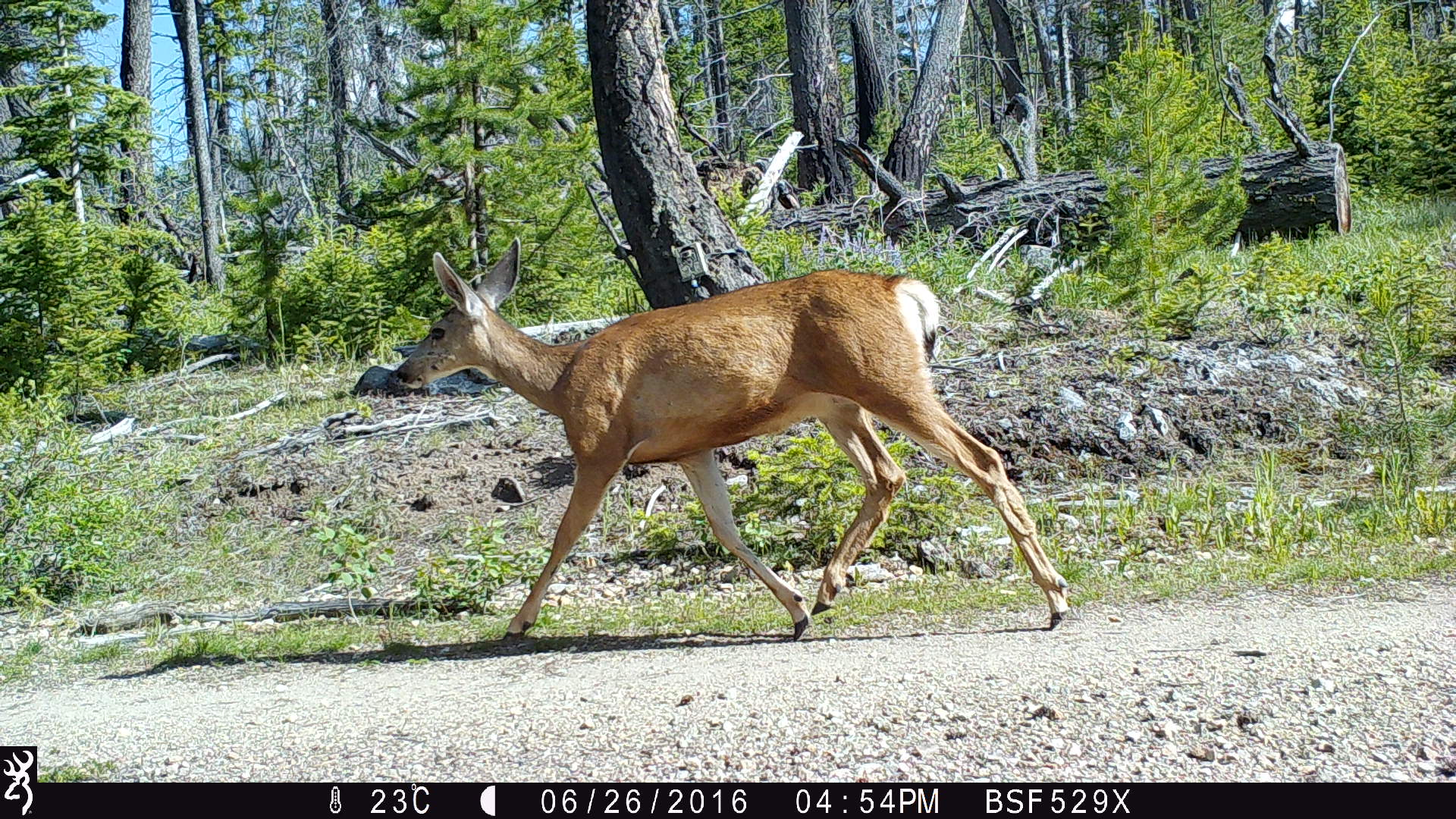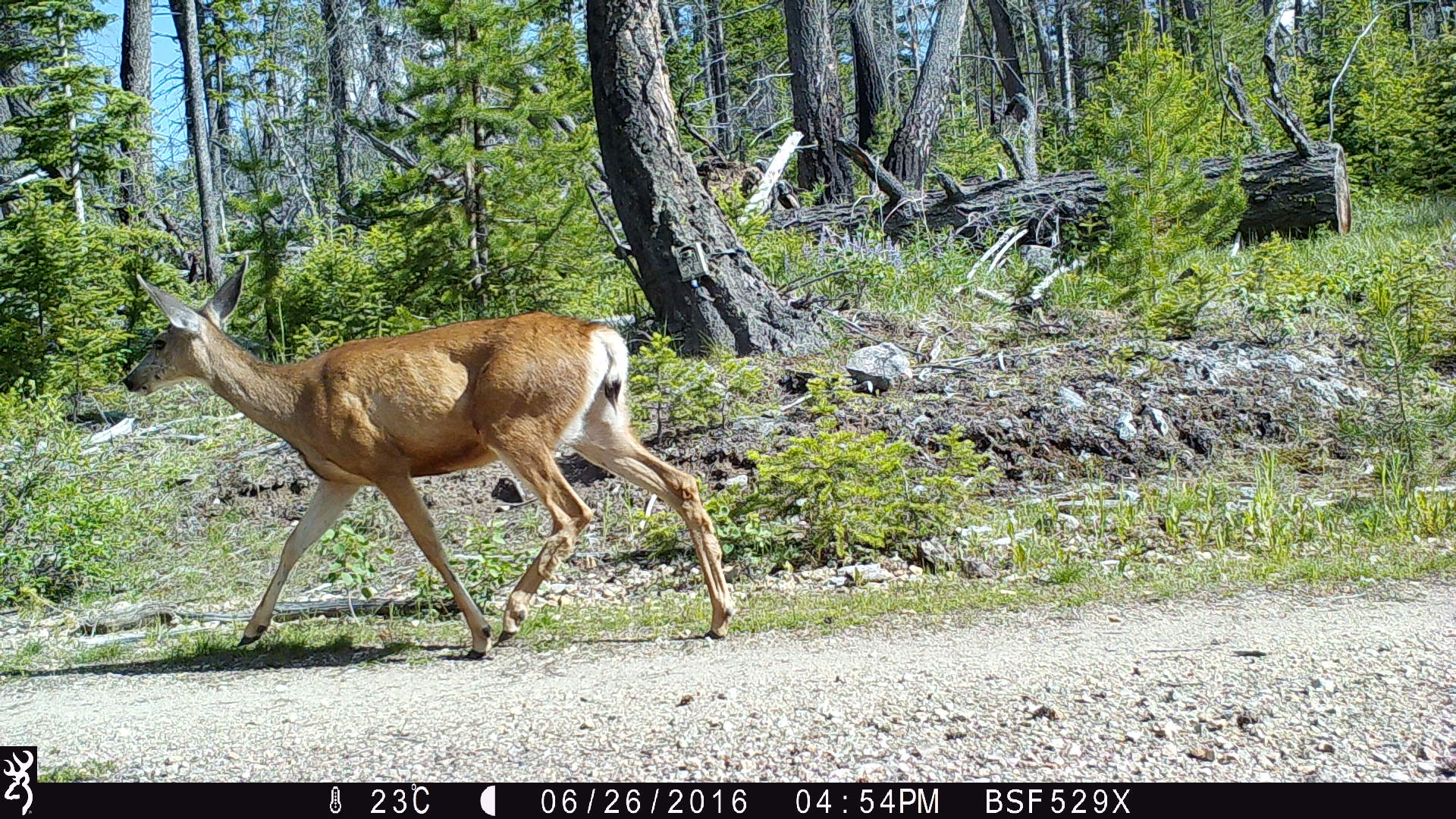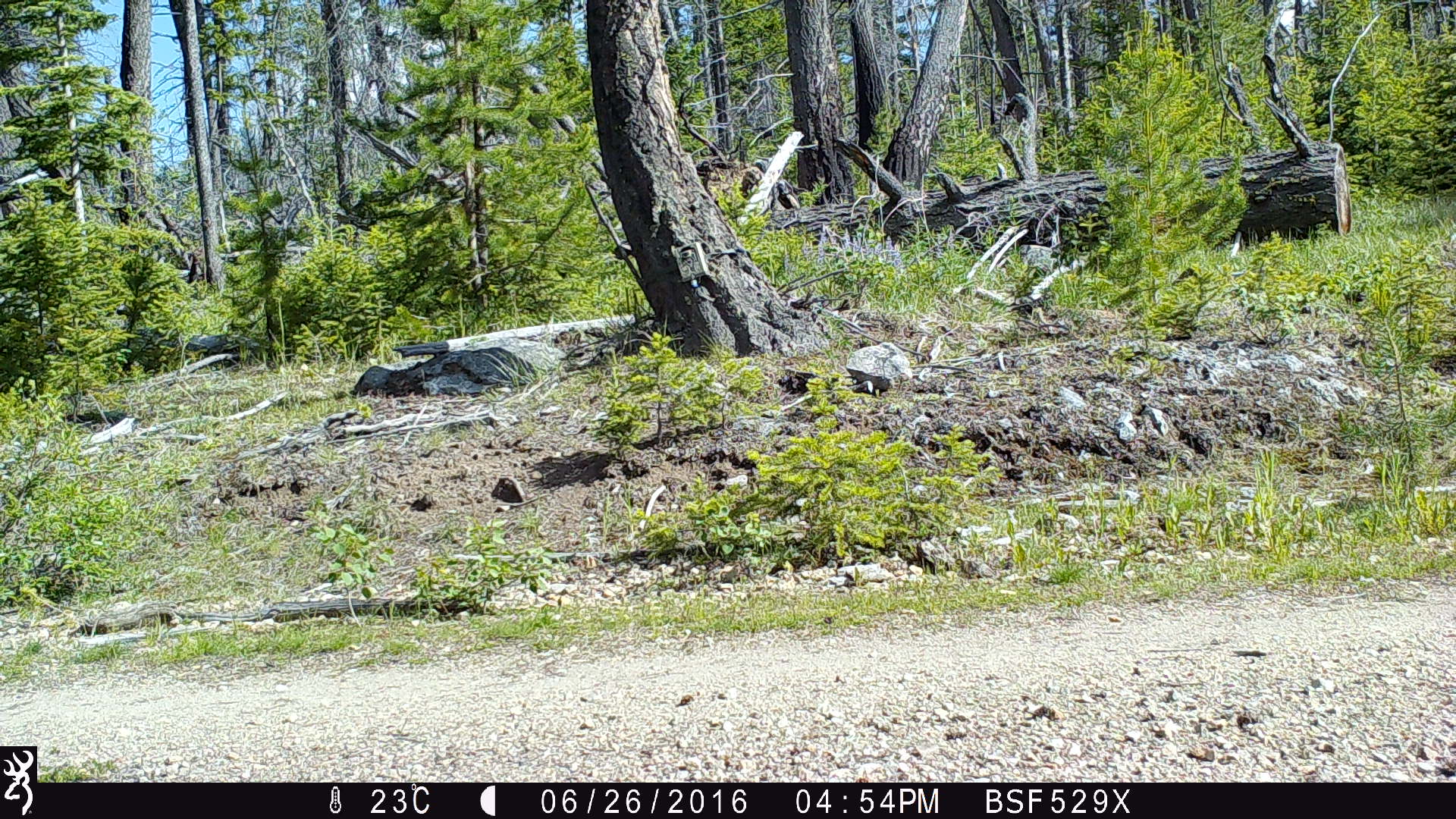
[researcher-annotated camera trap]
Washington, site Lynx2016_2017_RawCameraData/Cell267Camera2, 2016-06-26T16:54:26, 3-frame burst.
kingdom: Animalia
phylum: Chordata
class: Mammalia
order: Artiodactyla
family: Cervidae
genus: Odocoileus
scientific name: Odocoileus hemionus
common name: mule deer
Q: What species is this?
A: Odocoileus hemionus (mule deer).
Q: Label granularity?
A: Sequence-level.